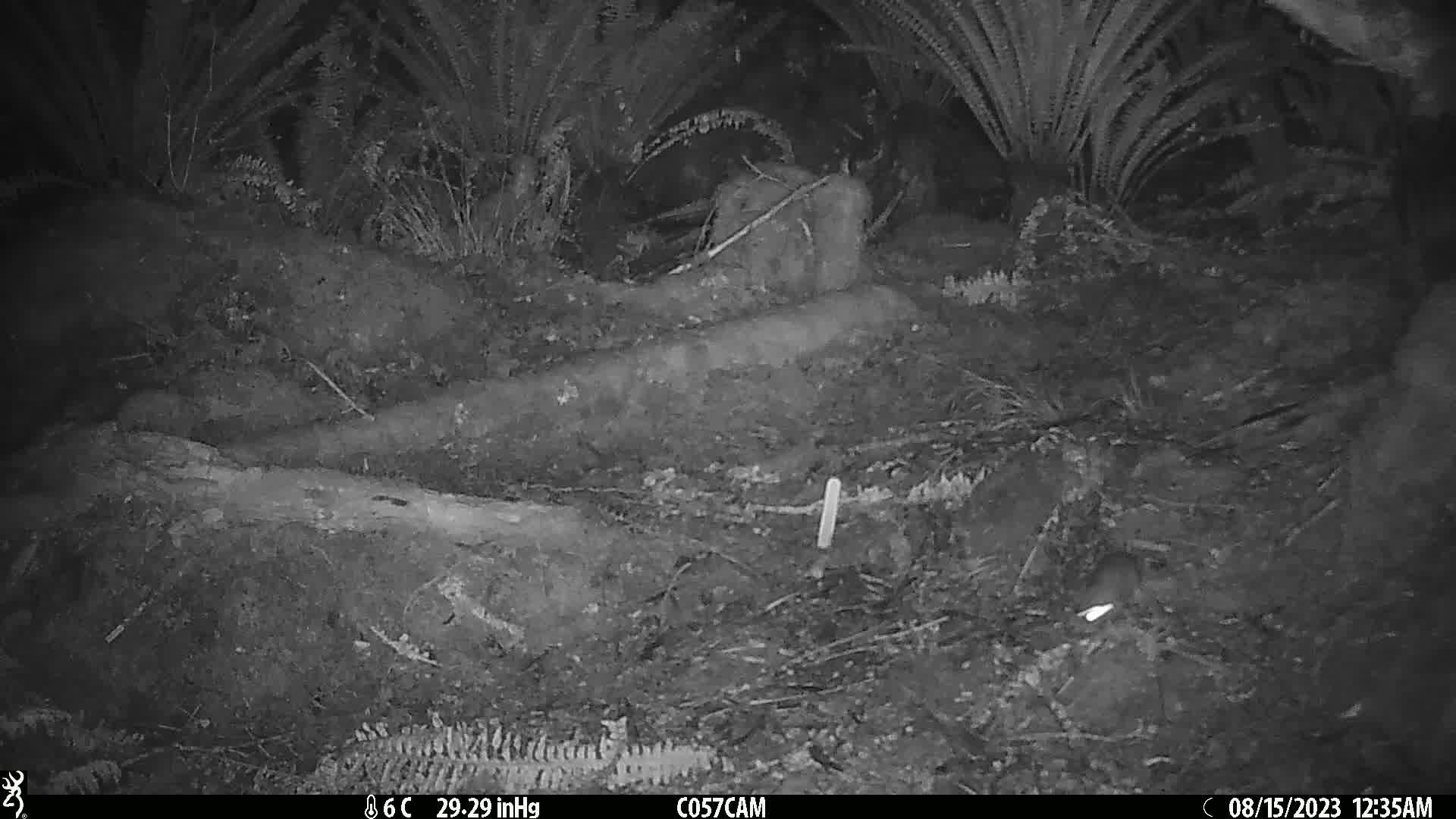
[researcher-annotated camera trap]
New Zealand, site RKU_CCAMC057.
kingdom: Animalia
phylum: Chordata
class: Mammalia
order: Rodentia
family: Muridae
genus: Rattus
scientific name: Rattus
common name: rat